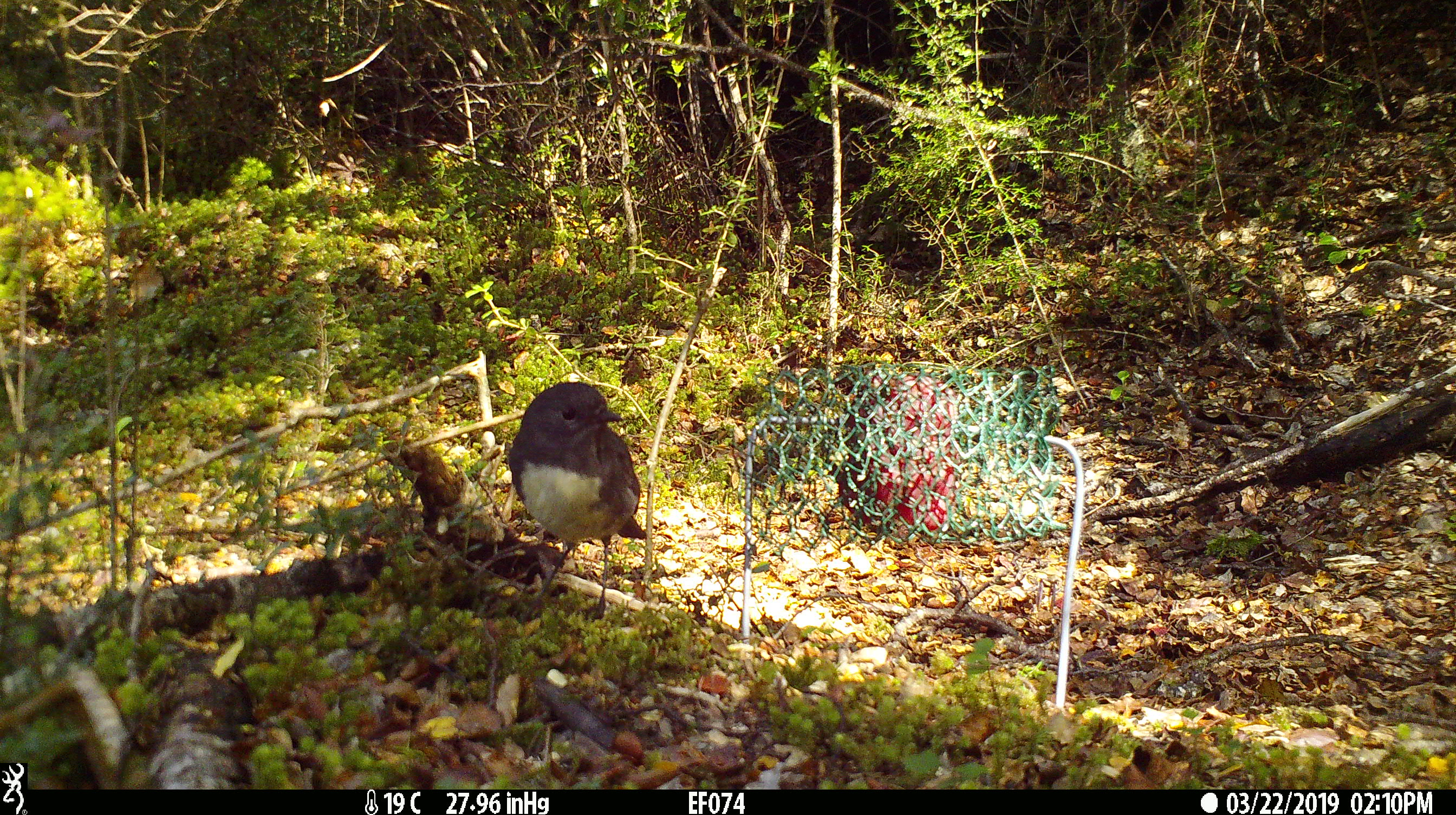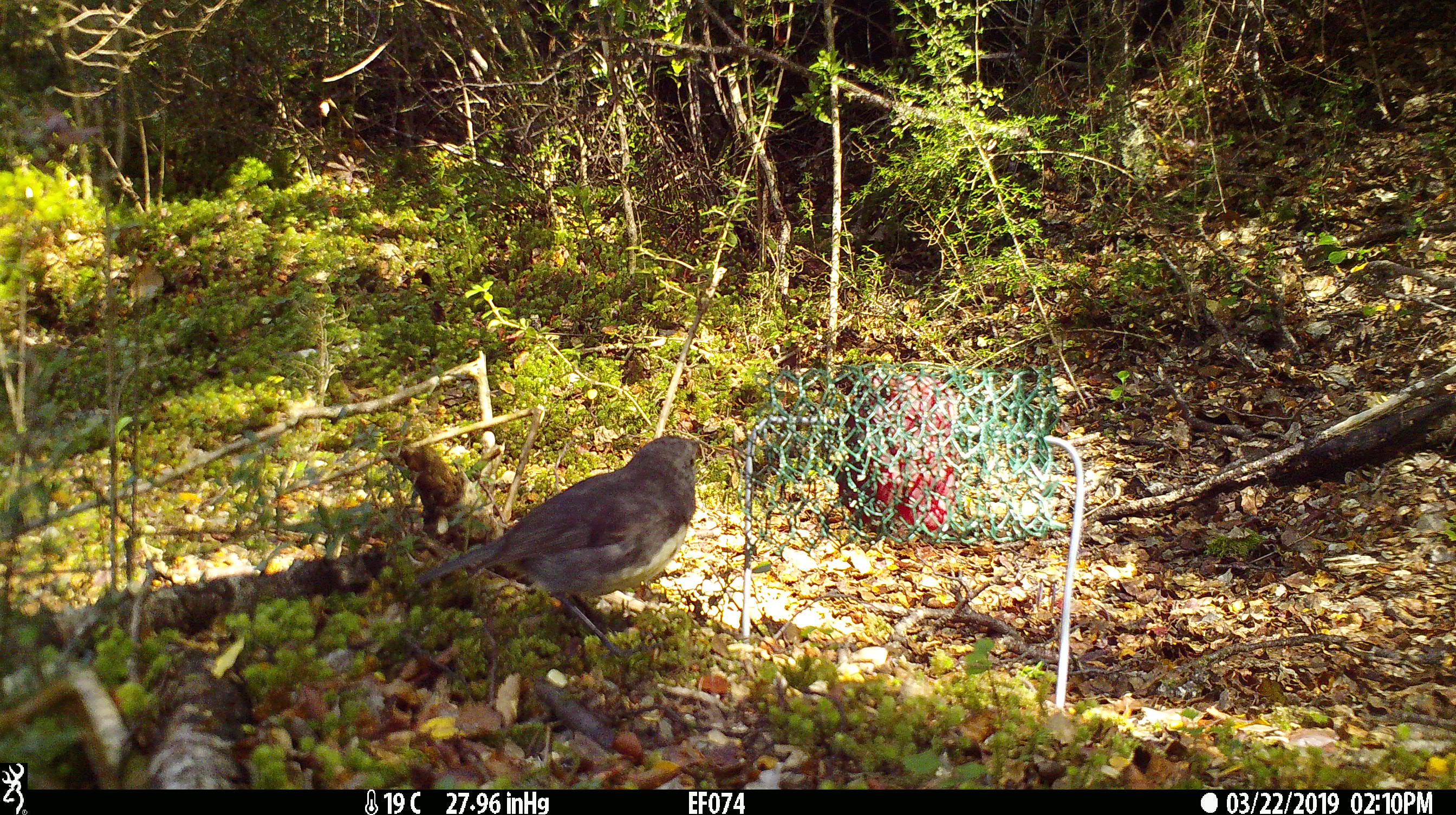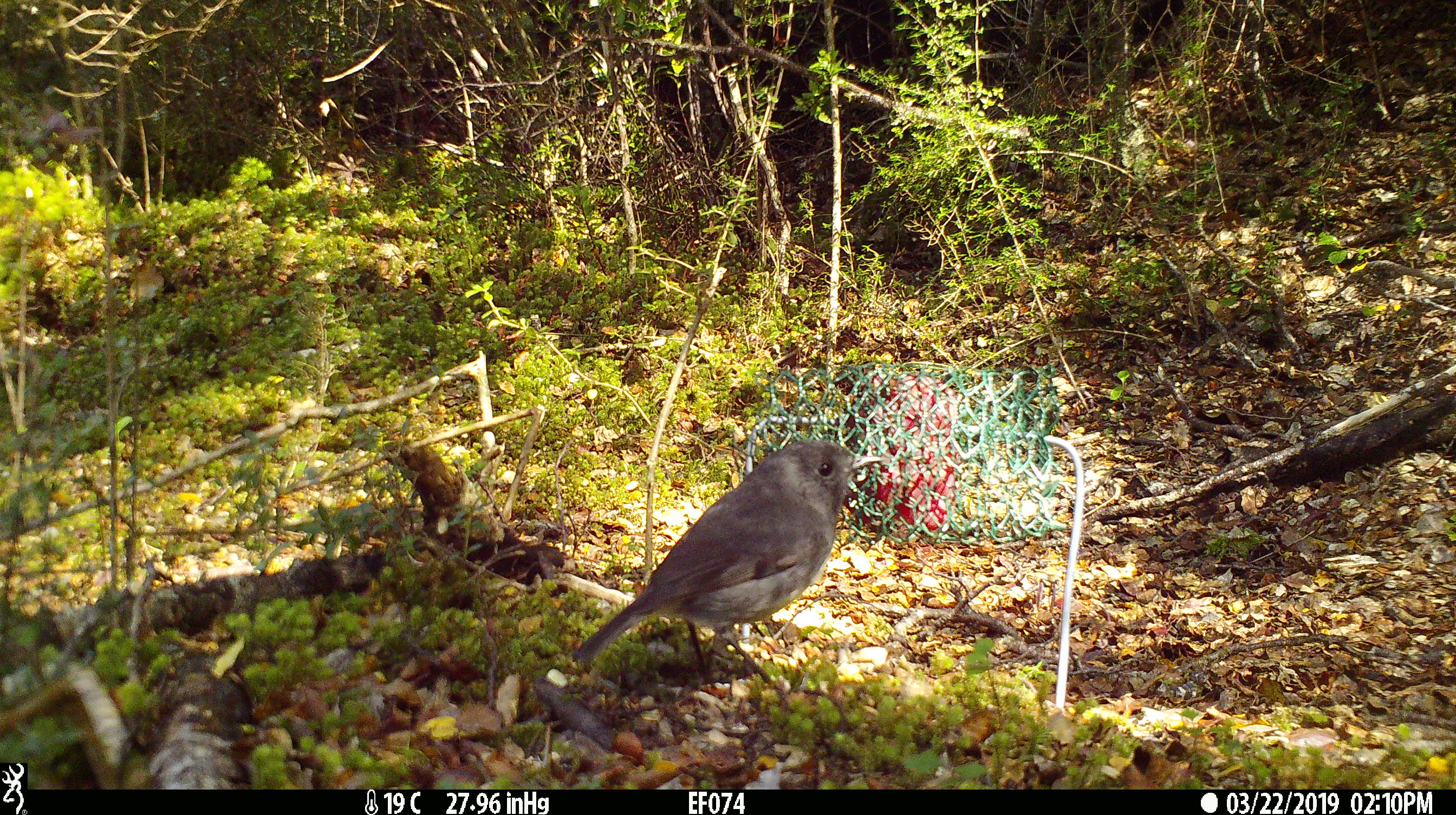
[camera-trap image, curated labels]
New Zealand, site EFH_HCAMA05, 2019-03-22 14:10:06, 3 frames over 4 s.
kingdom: Animalia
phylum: Chordata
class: Aves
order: Passeriformes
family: Petroicidae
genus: Petroica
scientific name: Petroica australis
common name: new zealand robin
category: robin